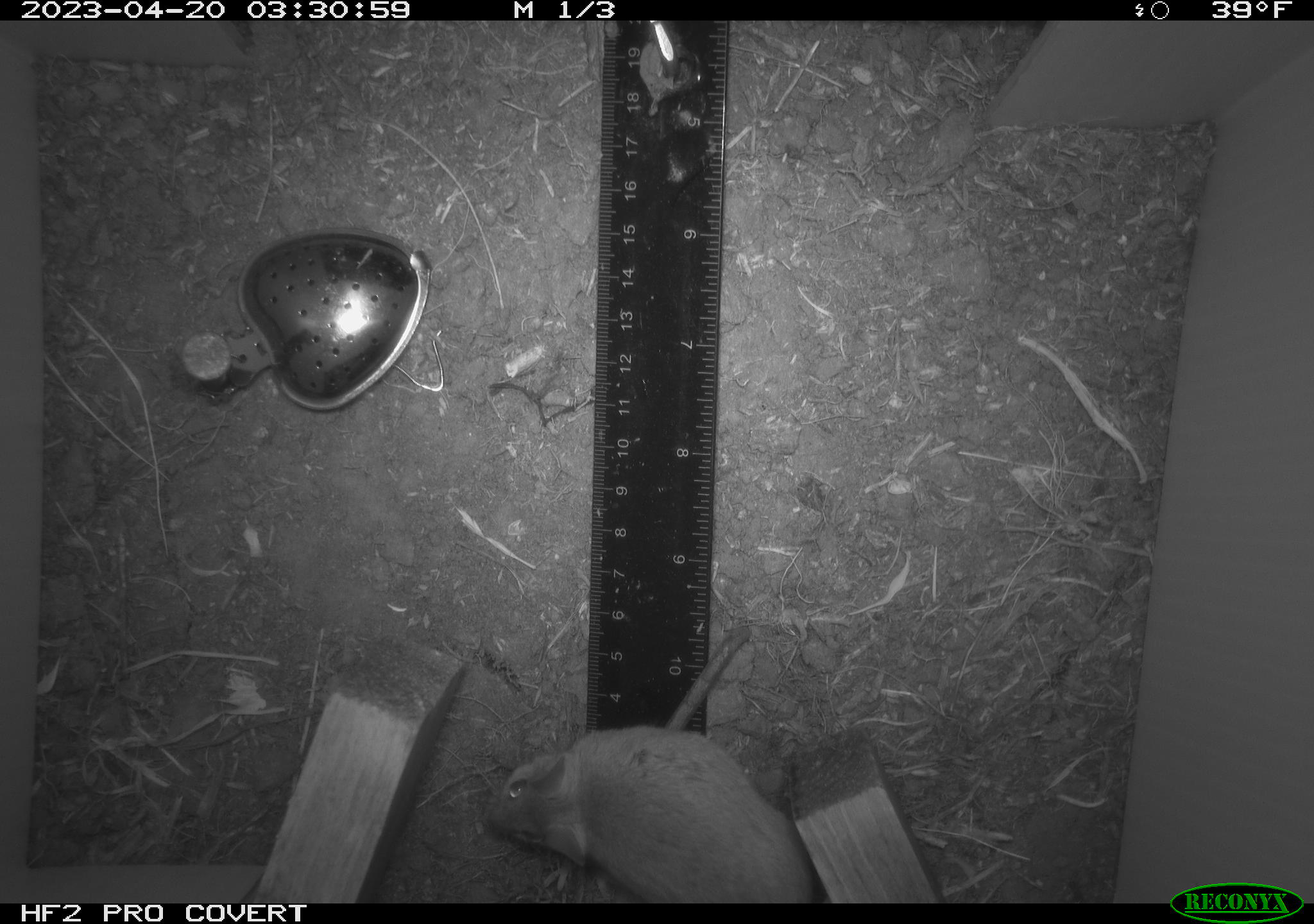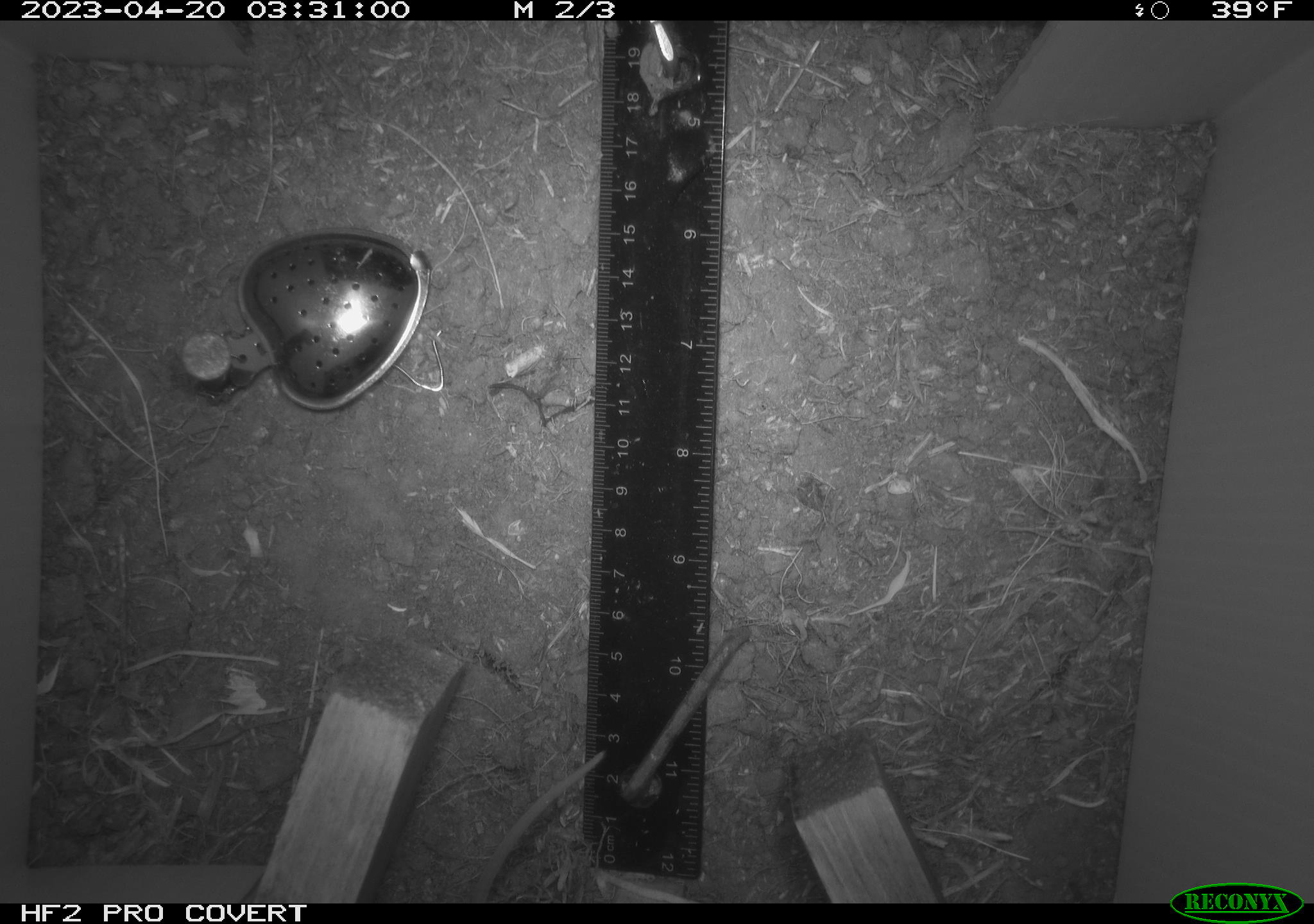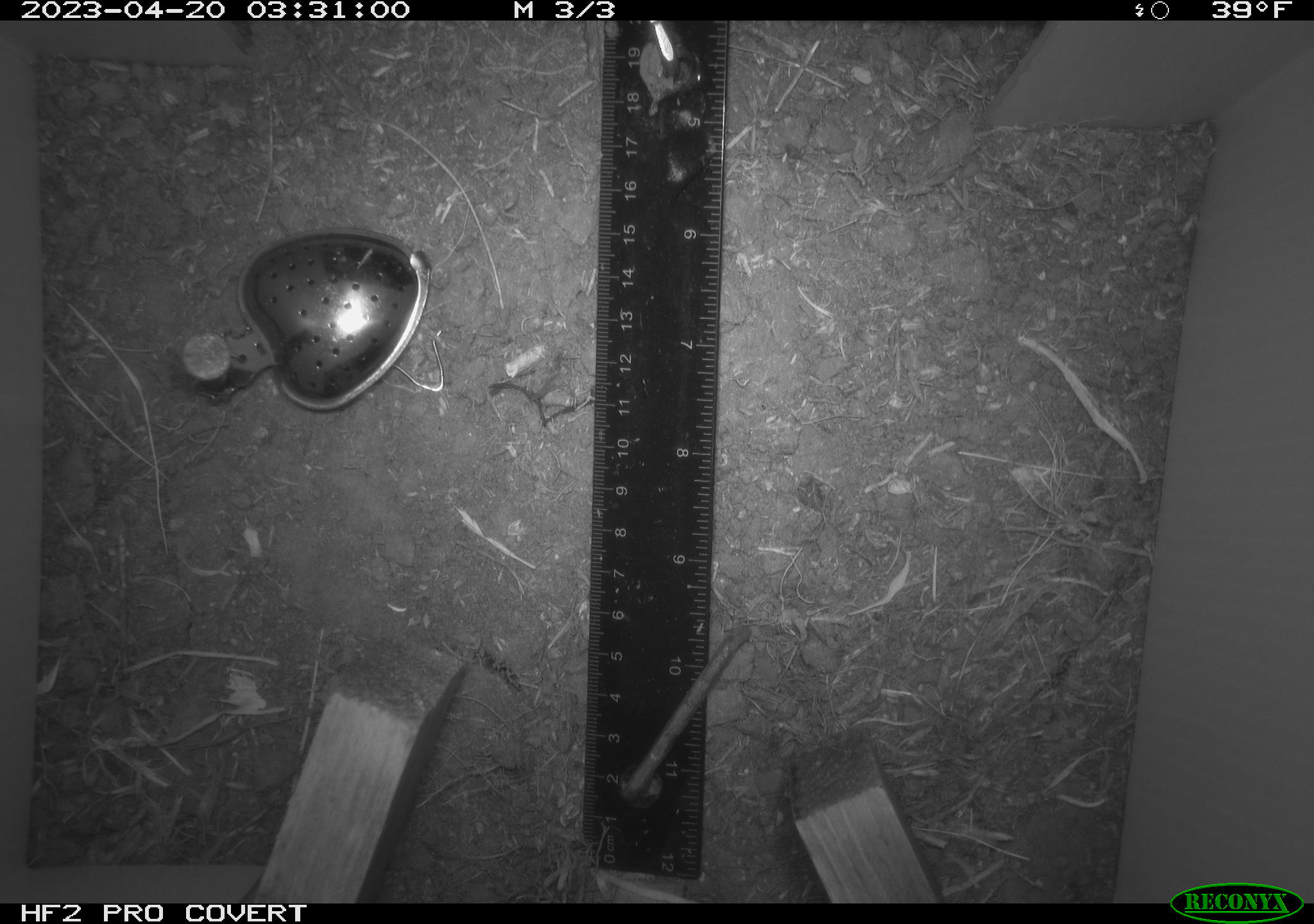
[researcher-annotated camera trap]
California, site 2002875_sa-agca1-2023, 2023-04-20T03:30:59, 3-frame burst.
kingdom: Animalia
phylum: Chordata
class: Mammalia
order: Rodentia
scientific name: Rodentia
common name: mouse species